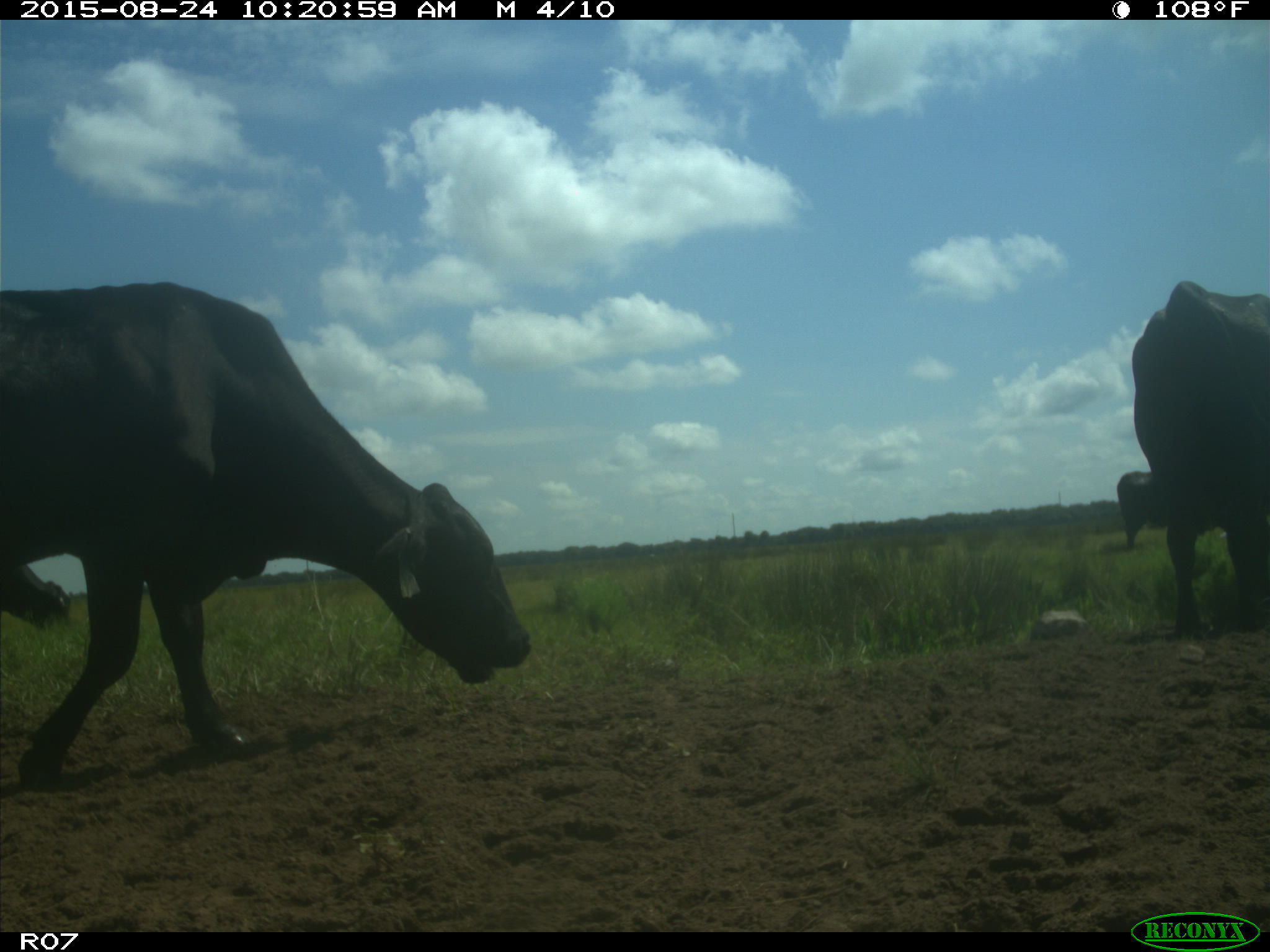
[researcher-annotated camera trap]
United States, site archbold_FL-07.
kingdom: Animalia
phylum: Chordata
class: Mammalia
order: Artiodactyla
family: Bovidae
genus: Bos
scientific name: Bos taurus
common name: domestic cow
Bos taurus (domestic cow).